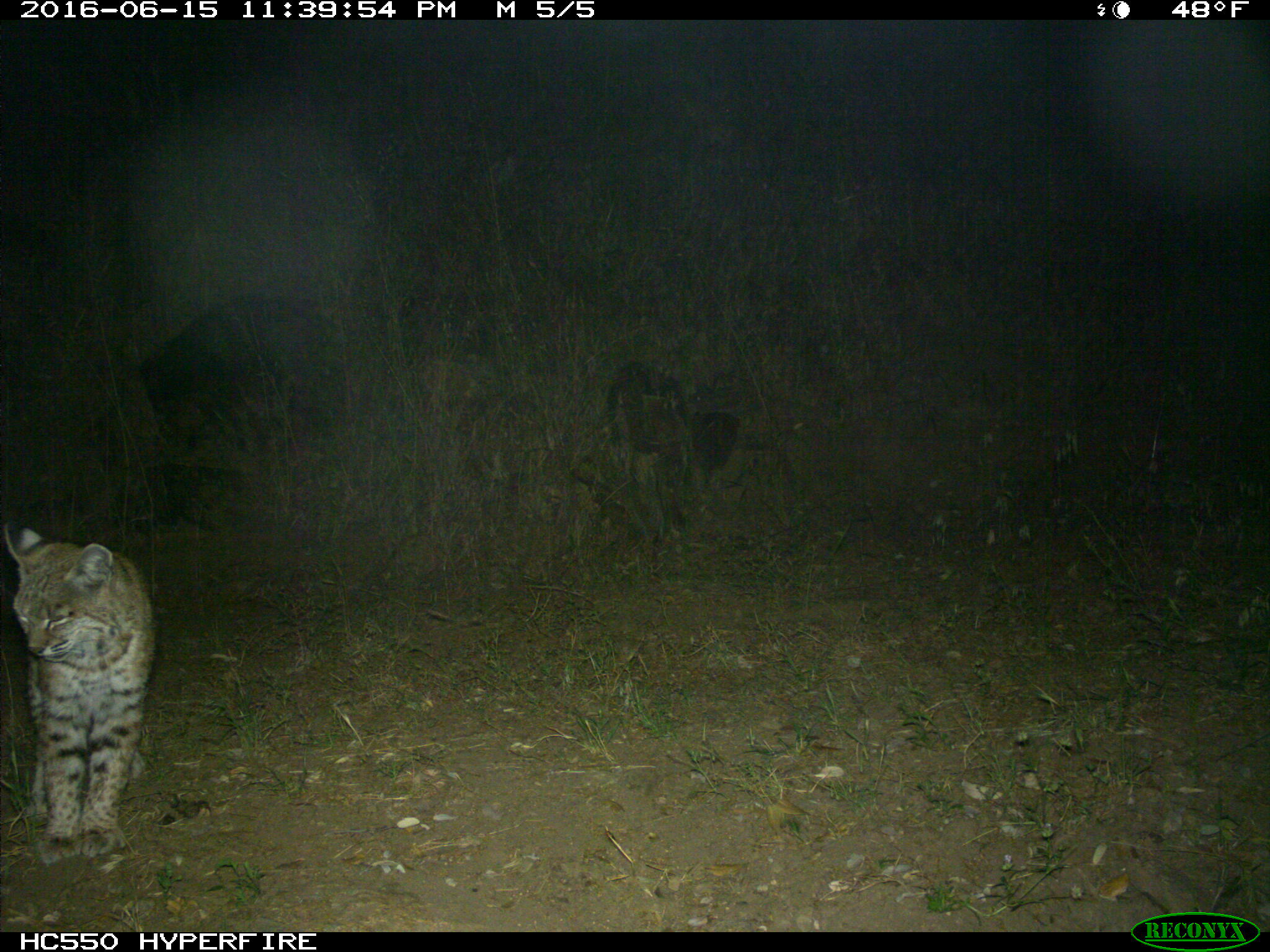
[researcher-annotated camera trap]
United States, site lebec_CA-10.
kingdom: Animalia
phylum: Chordata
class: Mammalia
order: Carnivora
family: Felidae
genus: Lynx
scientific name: Lynx rufus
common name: bobcat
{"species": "Lynx rufus (bobcat)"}